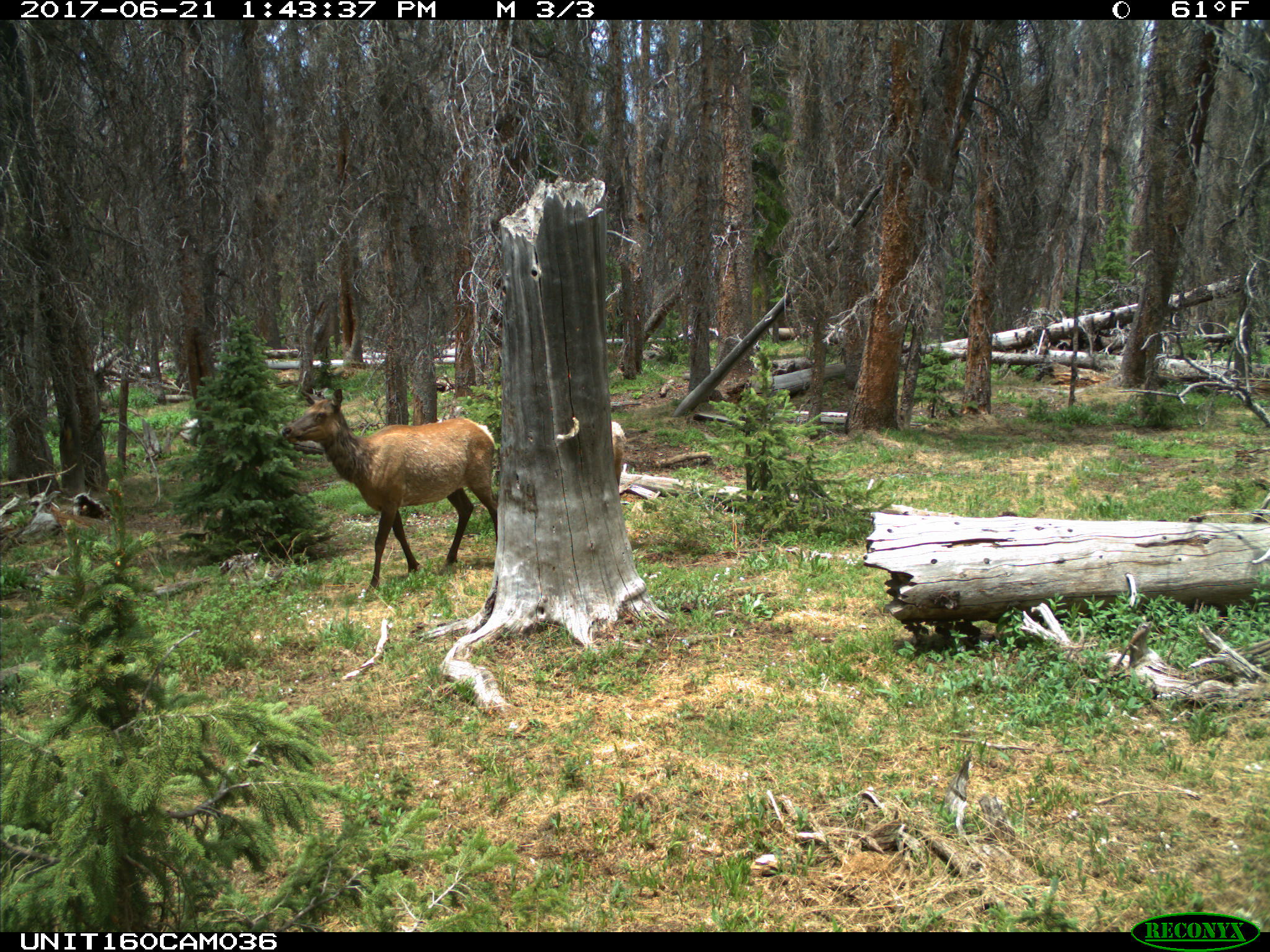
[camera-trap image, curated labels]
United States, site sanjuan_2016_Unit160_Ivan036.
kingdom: Animalia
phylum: Chordata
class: Mammalia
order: Artiodactyla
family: Cervidae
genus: Cervus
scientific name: Cervus elaphus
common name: red deer